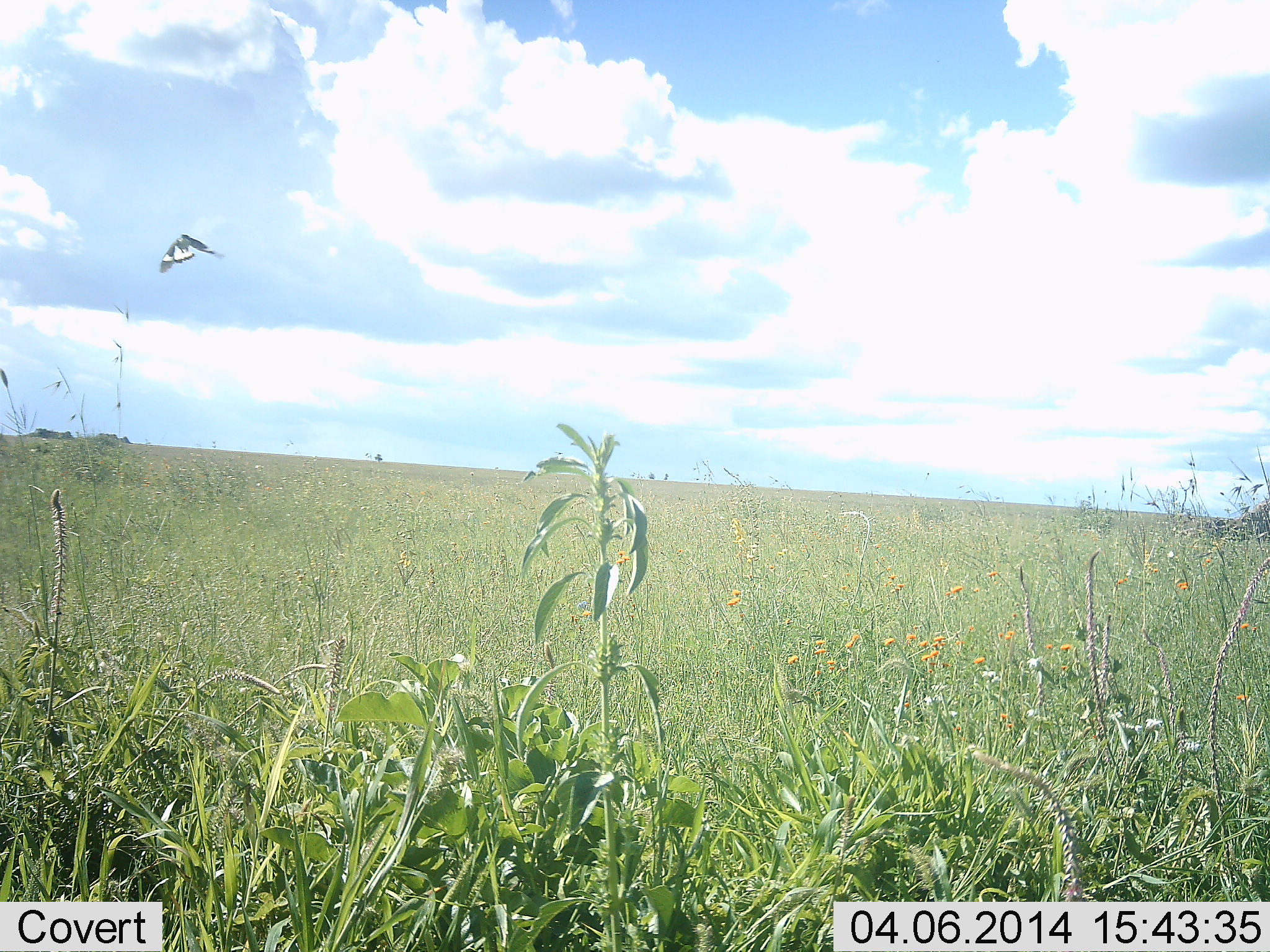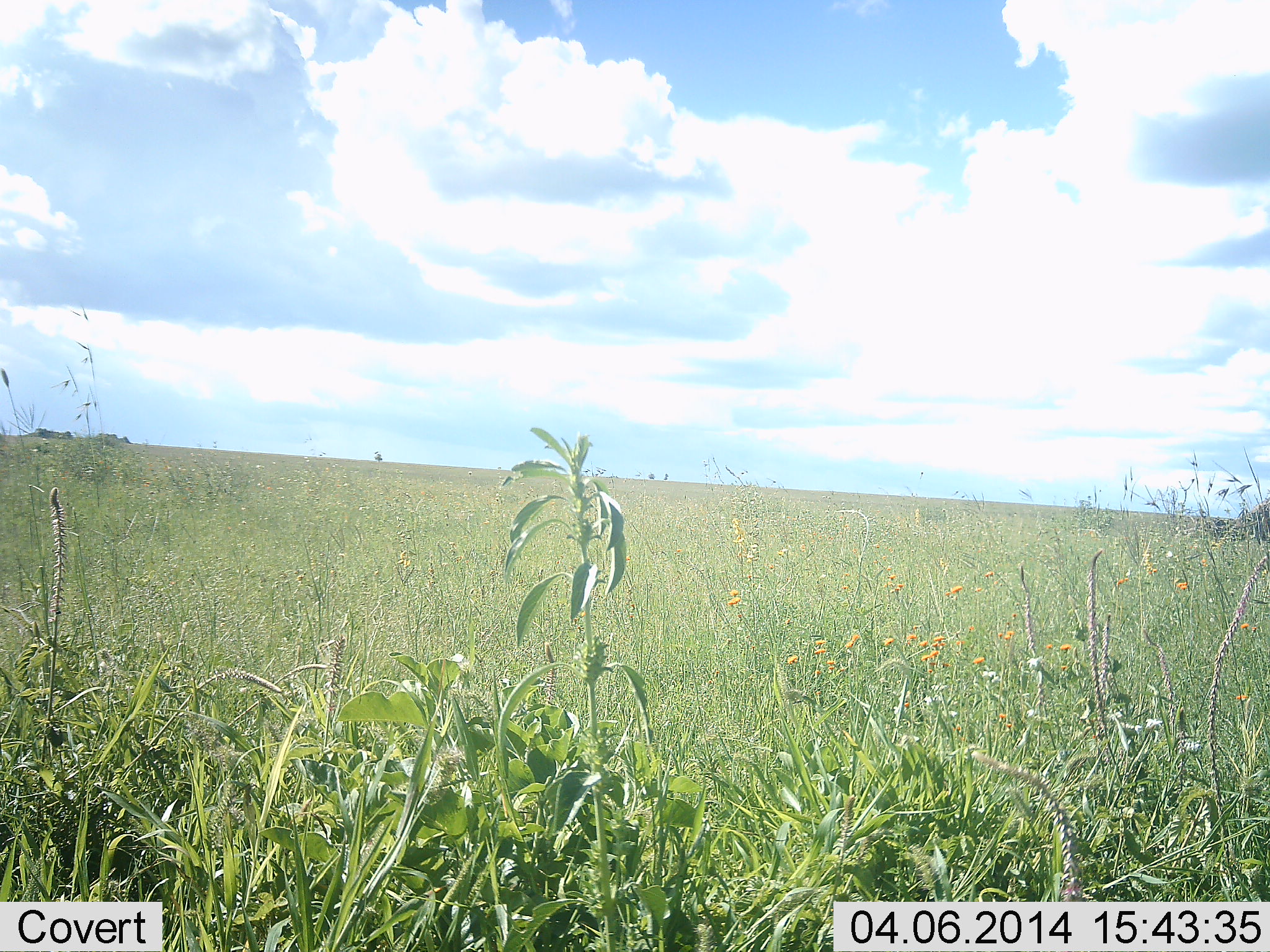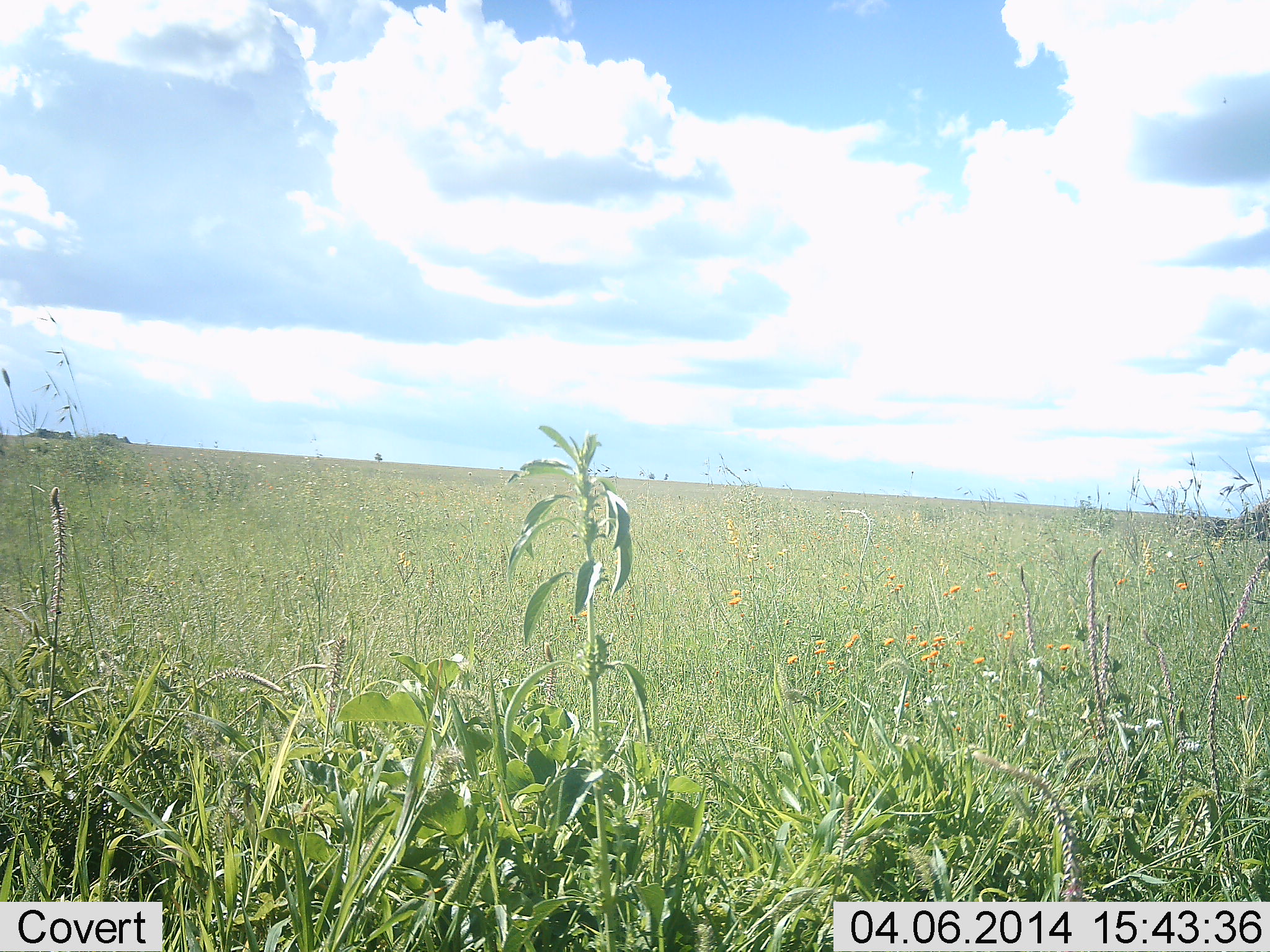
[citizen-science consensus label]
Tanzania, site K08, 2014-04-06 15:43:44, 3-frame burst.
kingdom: Animalia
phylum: Arthropoda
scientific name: Arthropoda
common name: arthropods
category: insectspider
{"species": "insectspider (arthropods) (Arthropoda)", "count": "1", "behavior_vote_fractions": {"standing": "0%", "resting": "0%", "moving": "100%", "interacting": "0%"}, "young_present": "0%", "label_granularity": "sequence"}